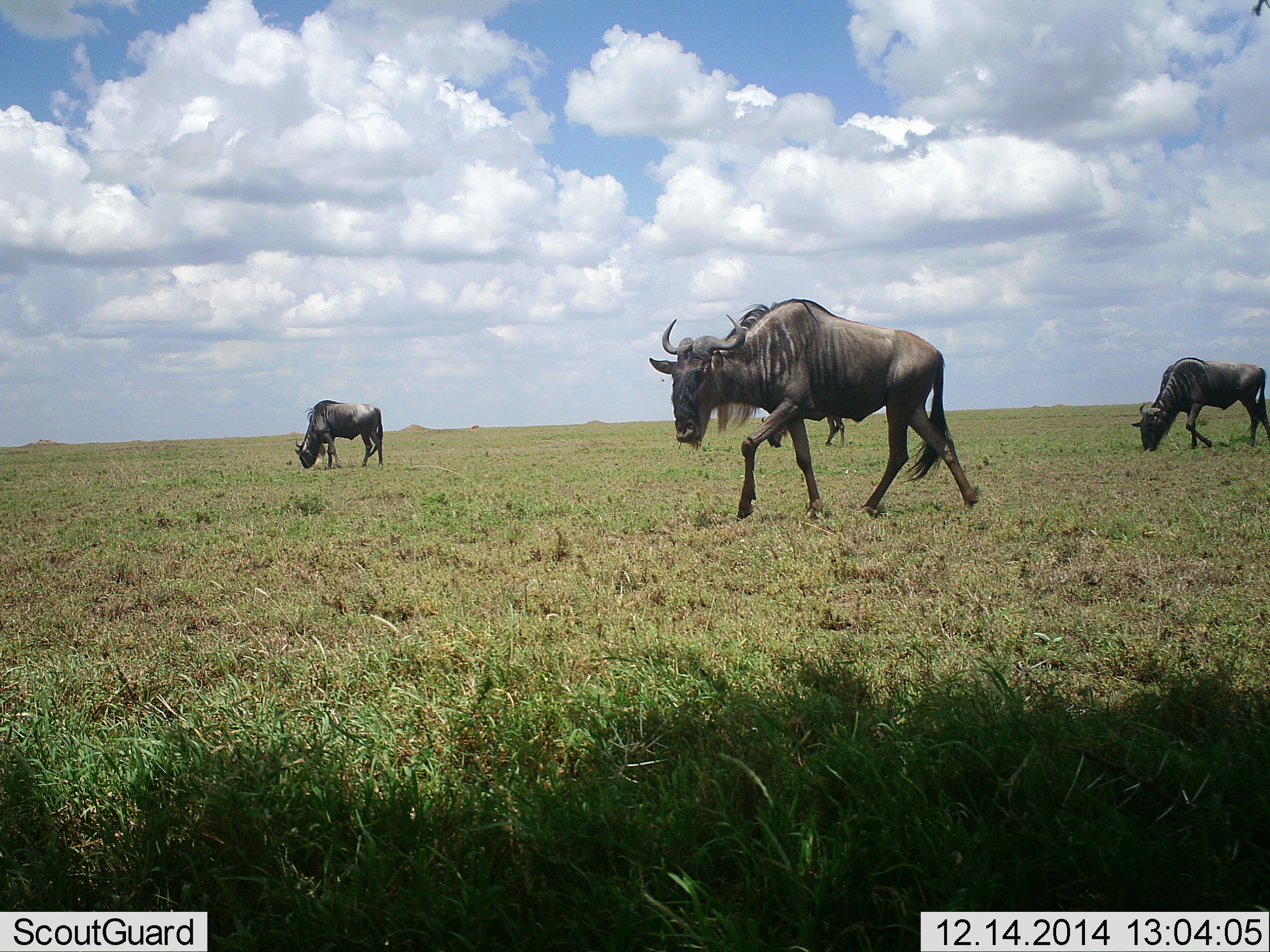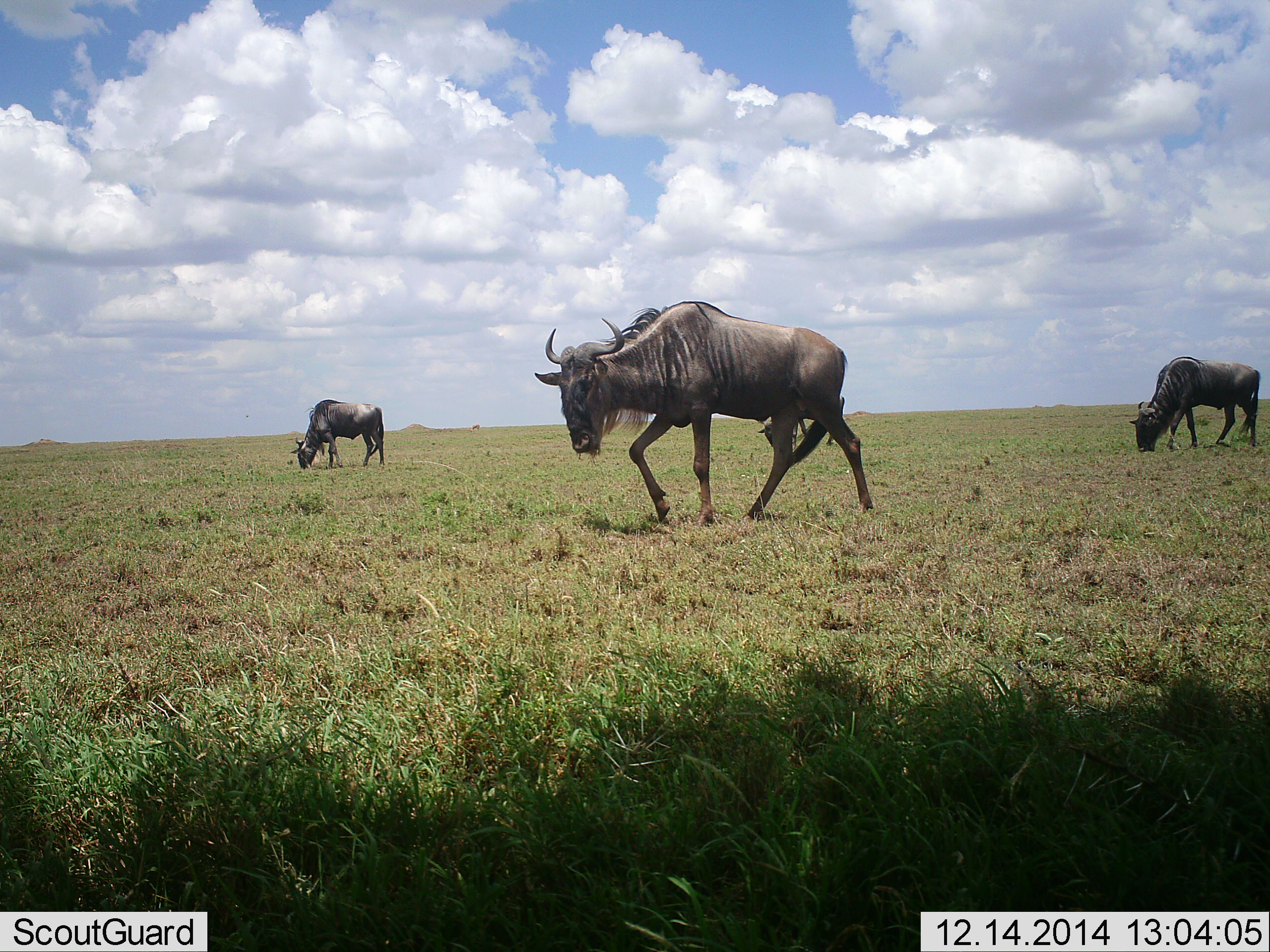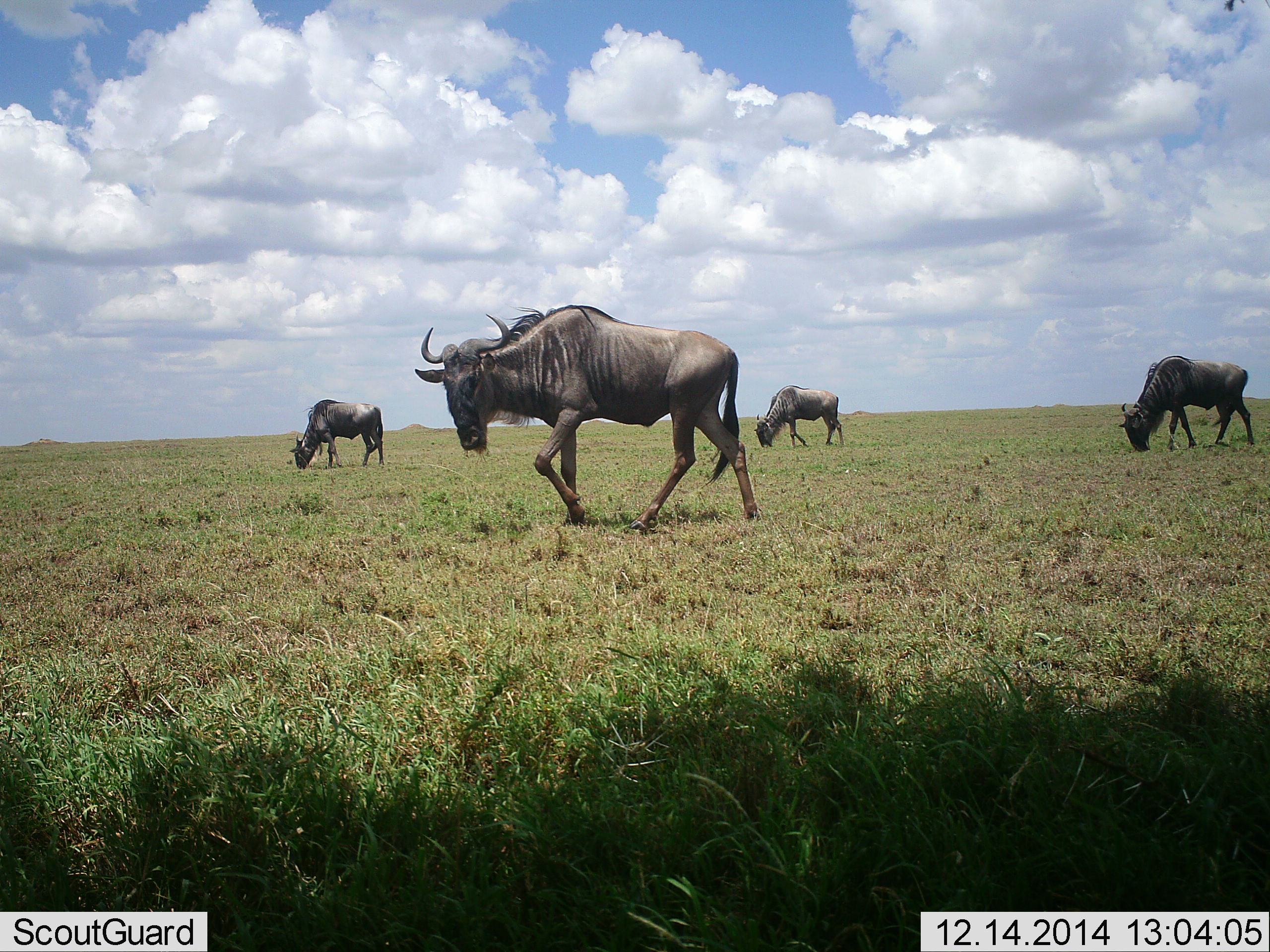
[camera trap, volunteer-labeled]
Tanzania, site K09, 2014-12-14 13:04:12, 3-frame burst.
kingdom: Animalia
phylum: Chordata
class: Mammalia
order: Artiodactyla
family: Bovidae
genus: Connochaetes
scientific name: Connochaetes taurinus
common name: blue wildebeest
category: wildebeest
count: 4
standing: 40%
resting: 0%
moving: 70%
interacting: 0%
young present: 0%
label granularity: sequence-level